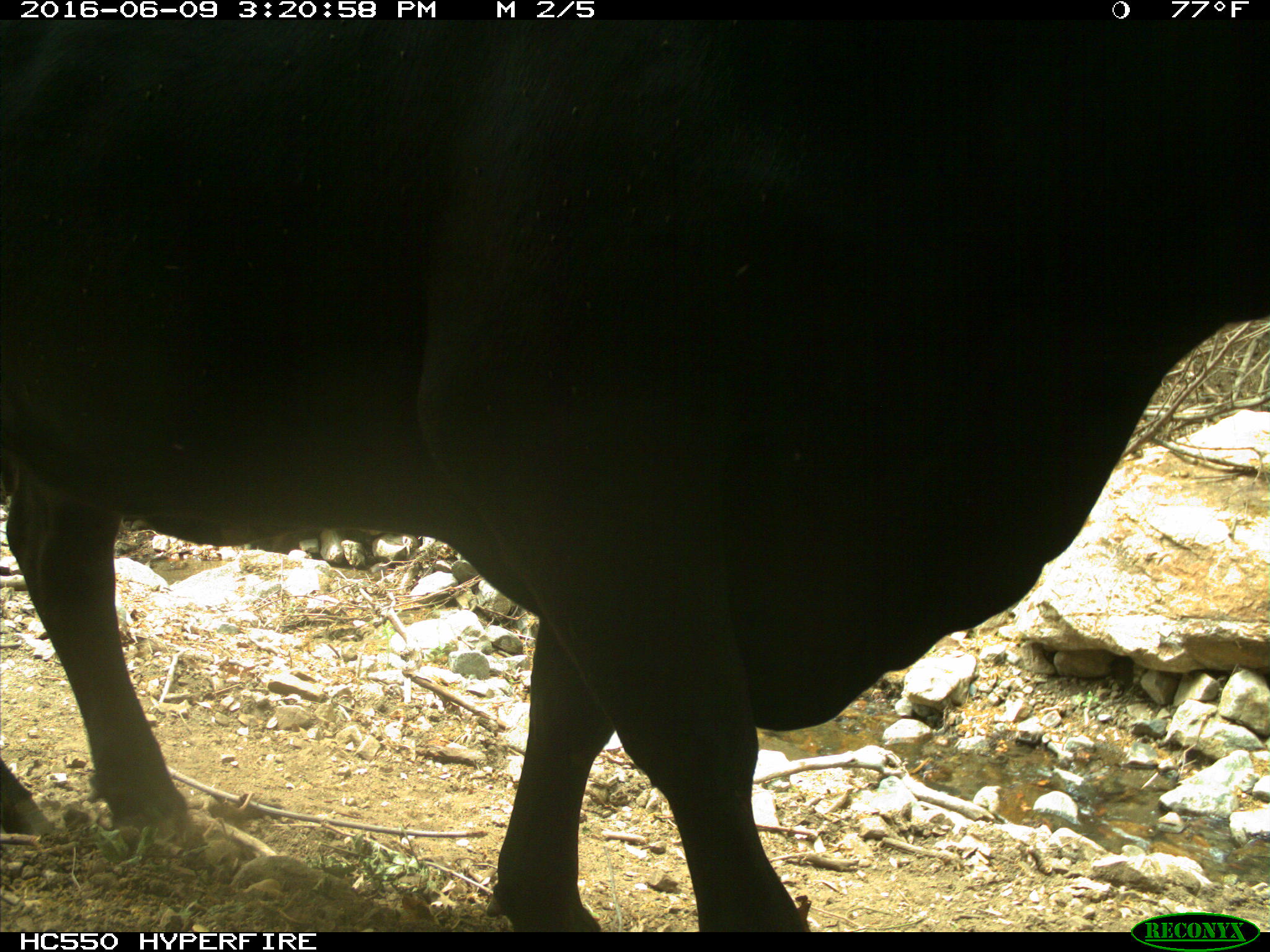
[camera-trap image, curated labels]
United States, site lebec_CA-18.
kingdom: Animalia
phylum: Chordata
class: Mammalia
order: Artiodactyla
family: Bovidae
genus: Bos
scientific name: Bos taurus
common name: domestic cow